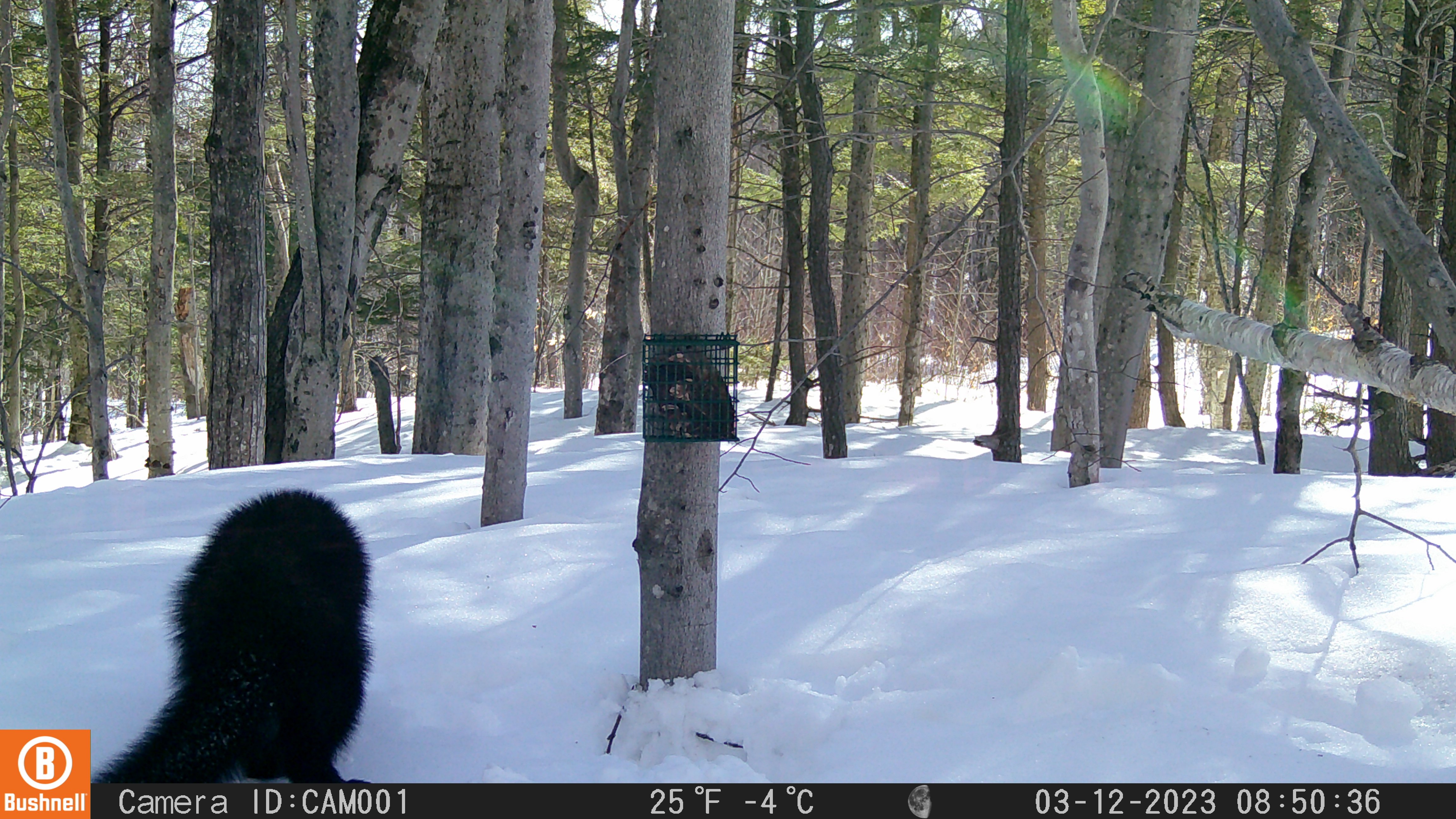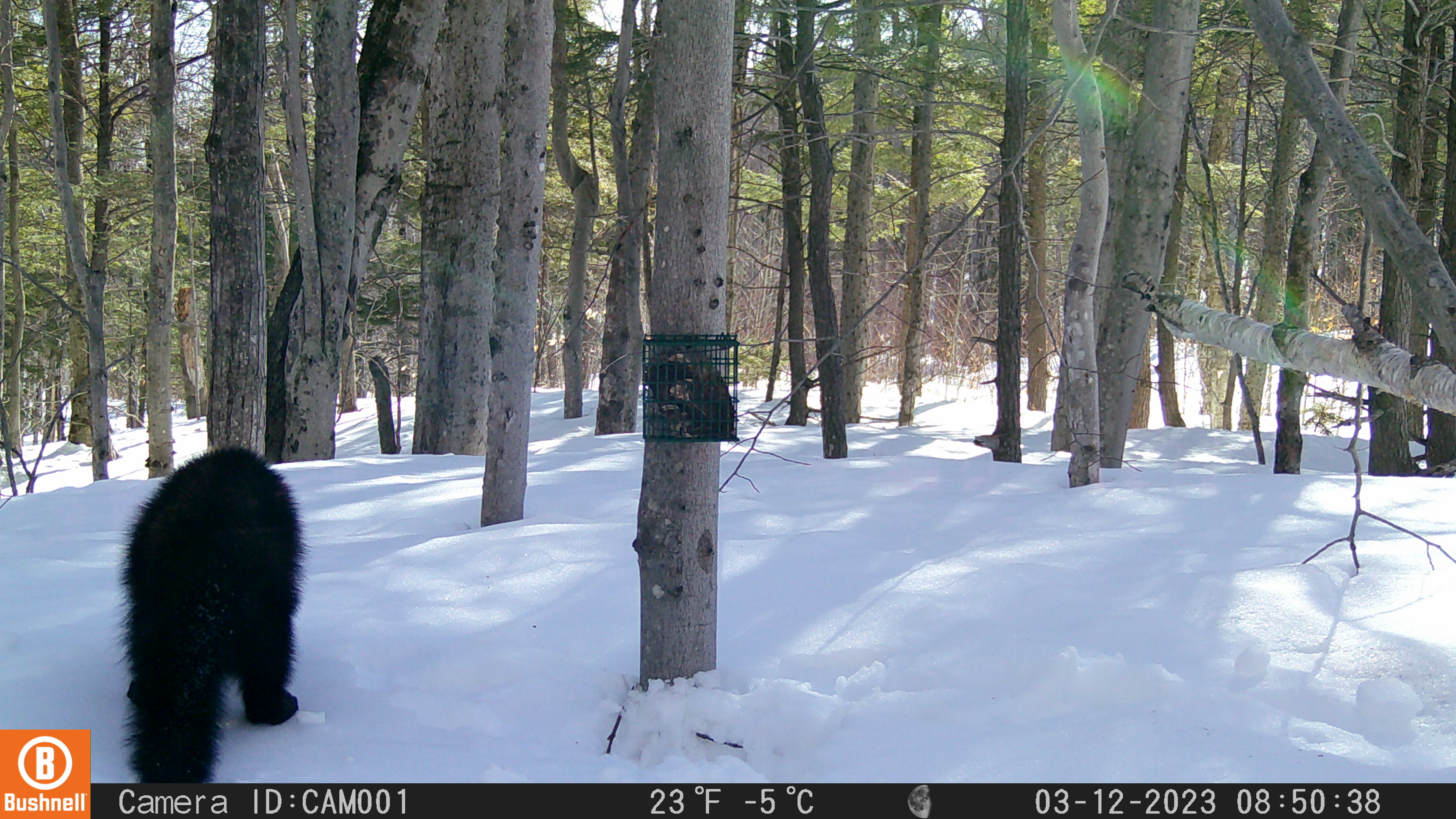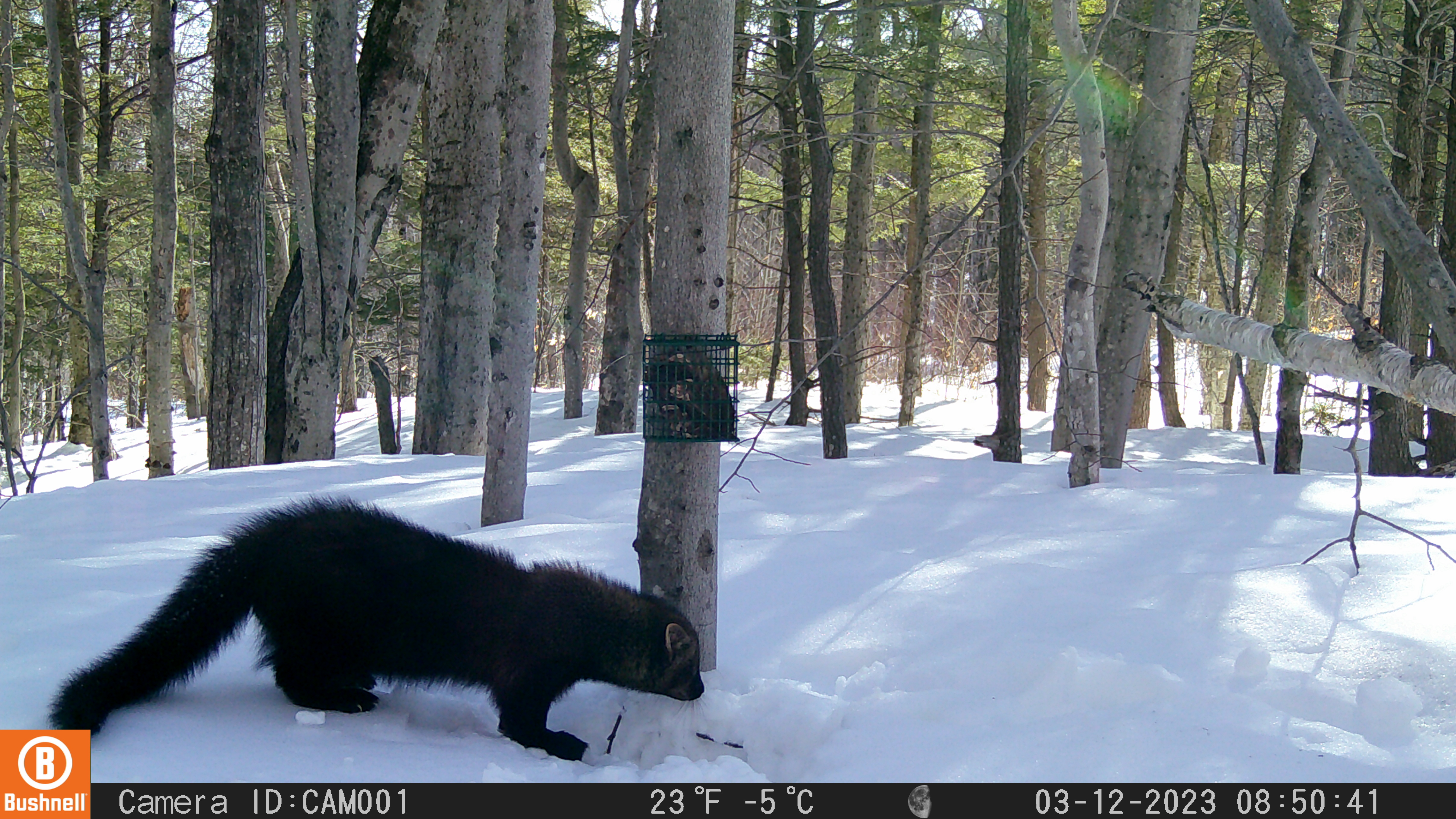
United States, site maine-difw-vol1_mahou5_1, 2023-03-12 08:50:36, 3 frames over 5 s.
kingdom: Animalia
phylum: Chordata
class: Mammalia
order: Carnivora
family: Mustelidae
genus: Pekania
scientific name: Pekania pennanti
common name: fisher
Fisher (Pekania pennanti).